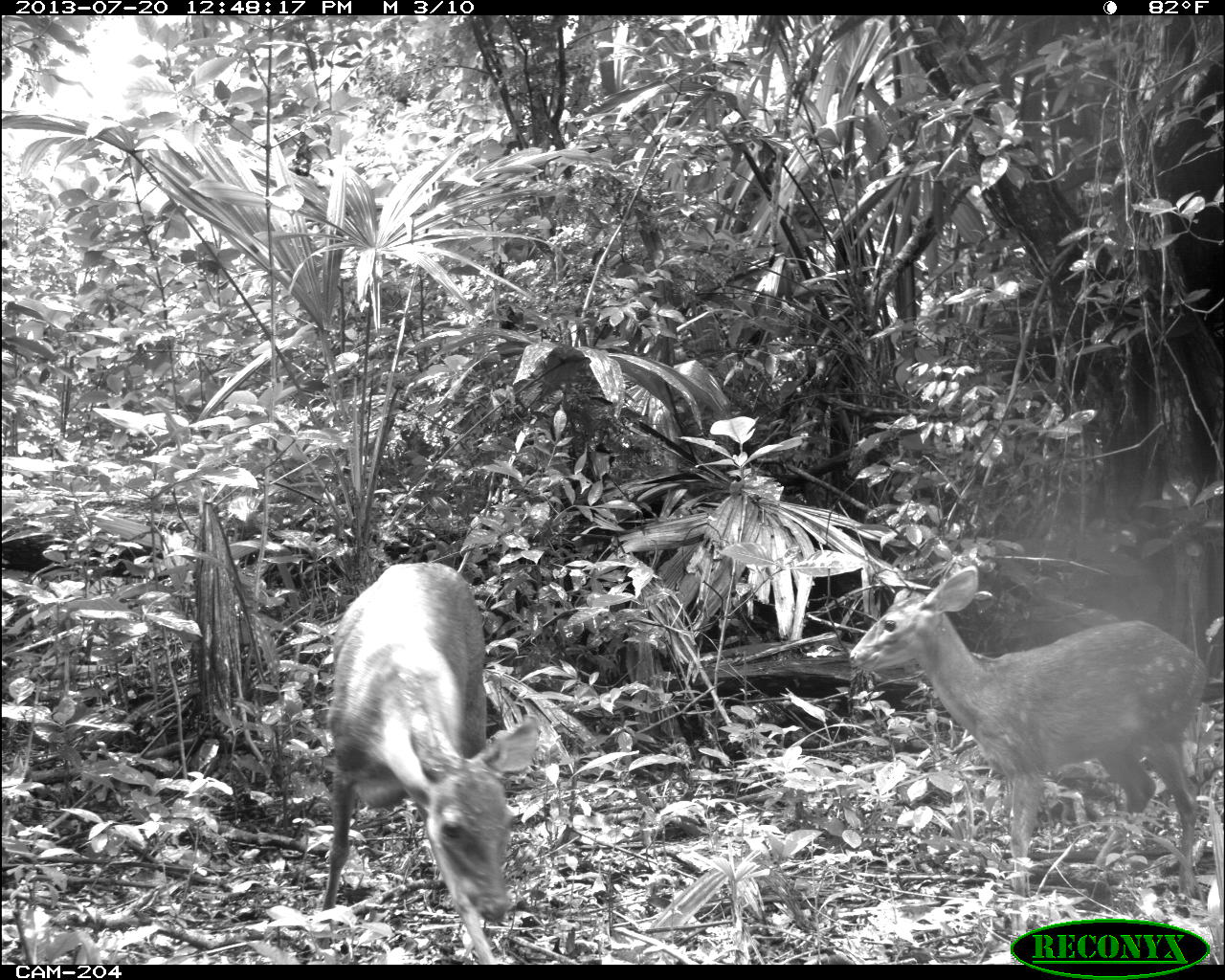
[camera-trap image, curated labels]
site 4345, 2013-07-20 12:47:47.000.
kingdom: Animalia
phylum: Chordata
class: Mammalia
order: Artiodactyla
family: Cervidae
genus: Mazama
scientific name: Mazama temama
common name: central american red brocket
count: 2